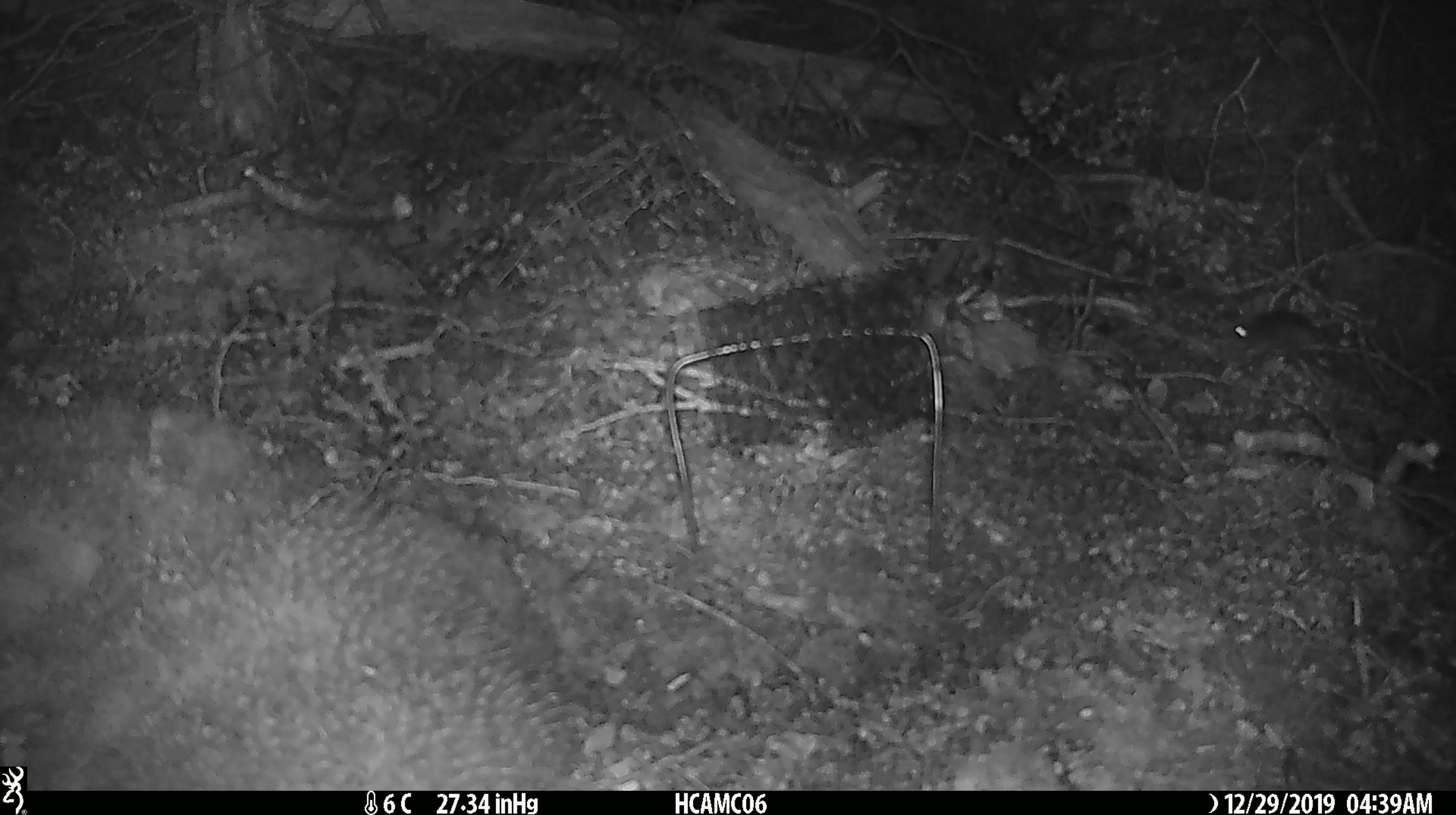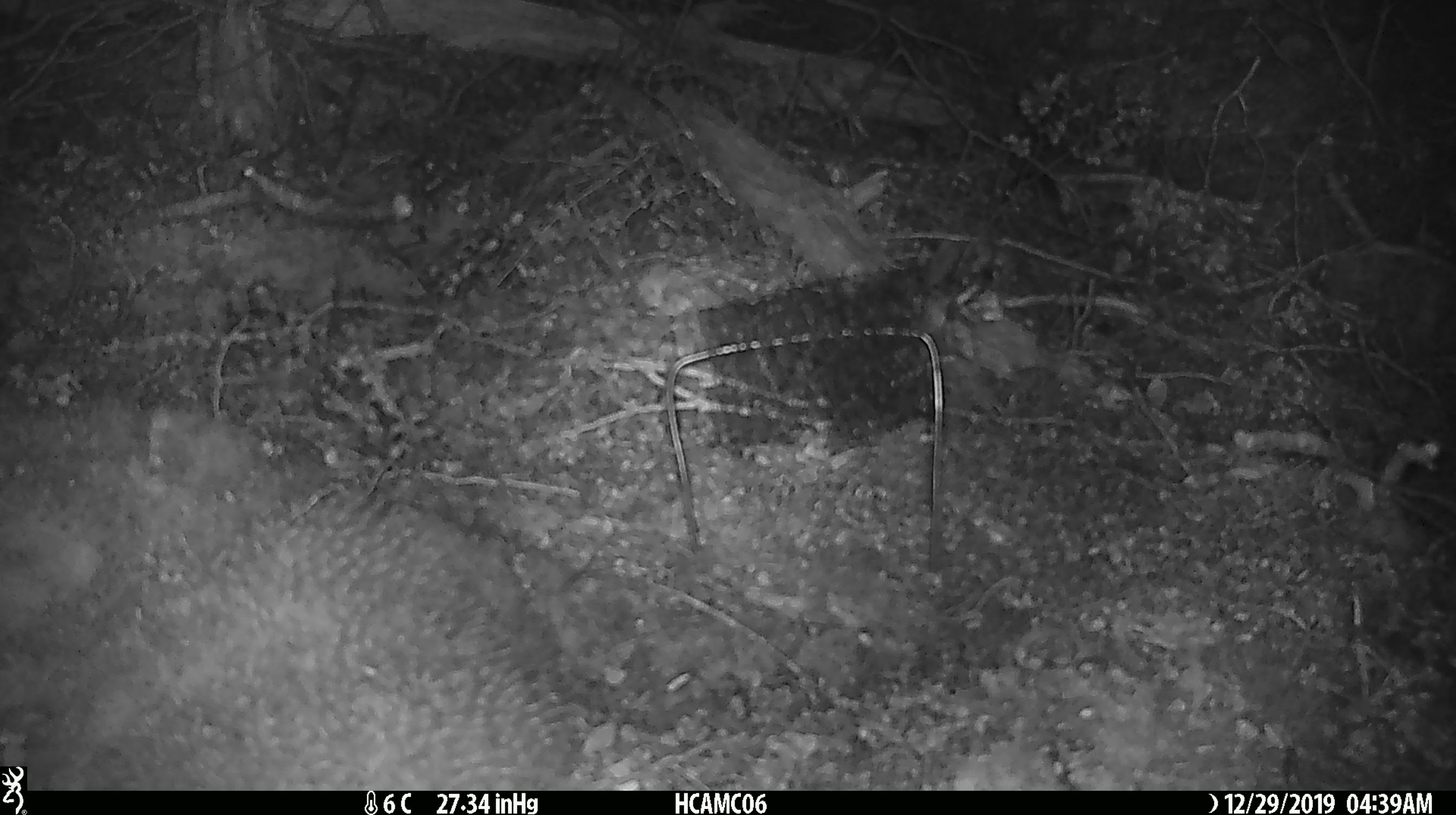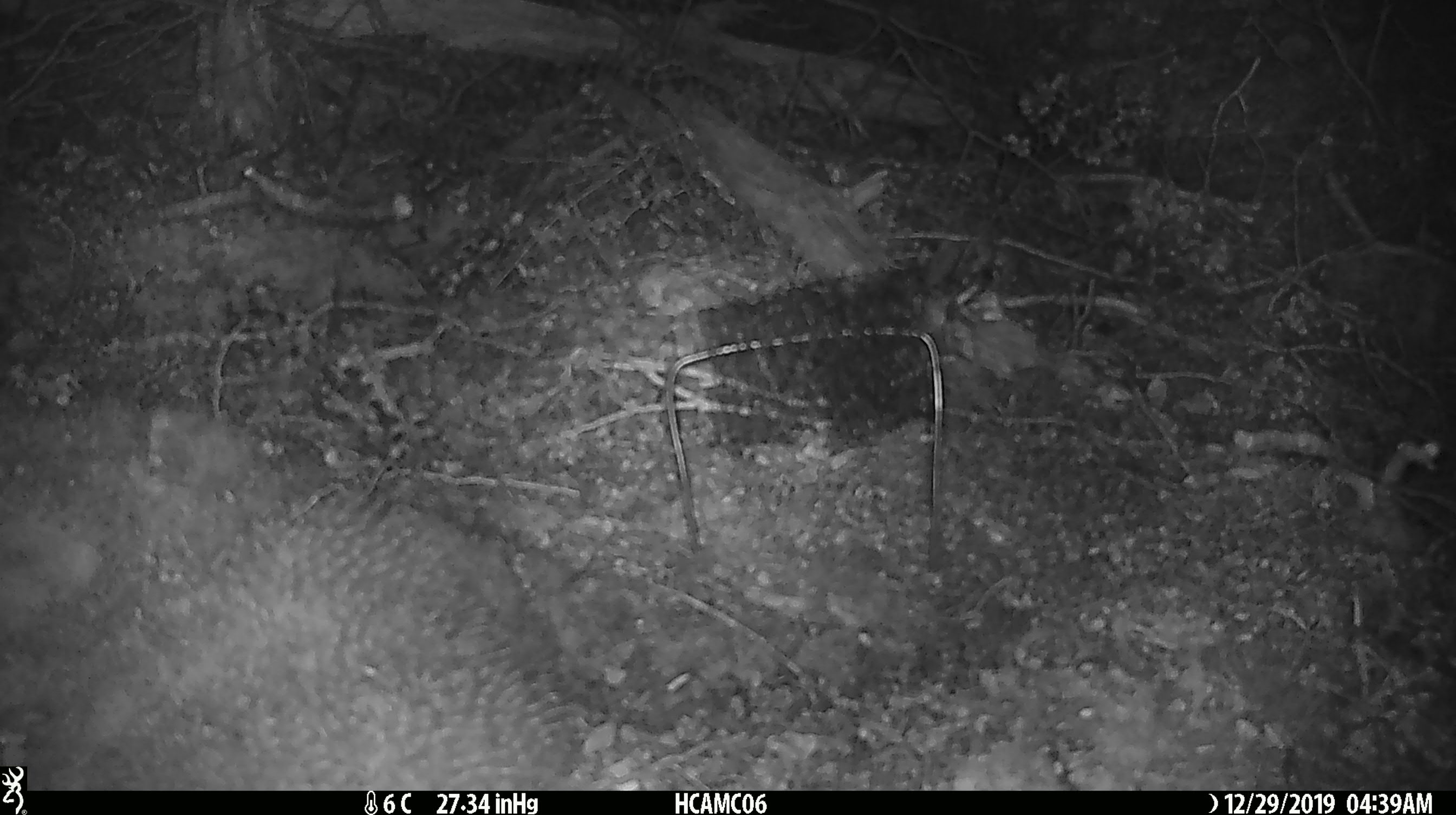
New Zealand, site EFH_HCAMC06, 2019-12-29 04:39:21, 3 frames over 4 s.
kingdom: Animalia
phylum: Chordata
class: Mammalia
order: Rodentia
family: Muridae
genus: Mus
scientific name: Mus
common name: mouse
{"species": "mouse (Mus)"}